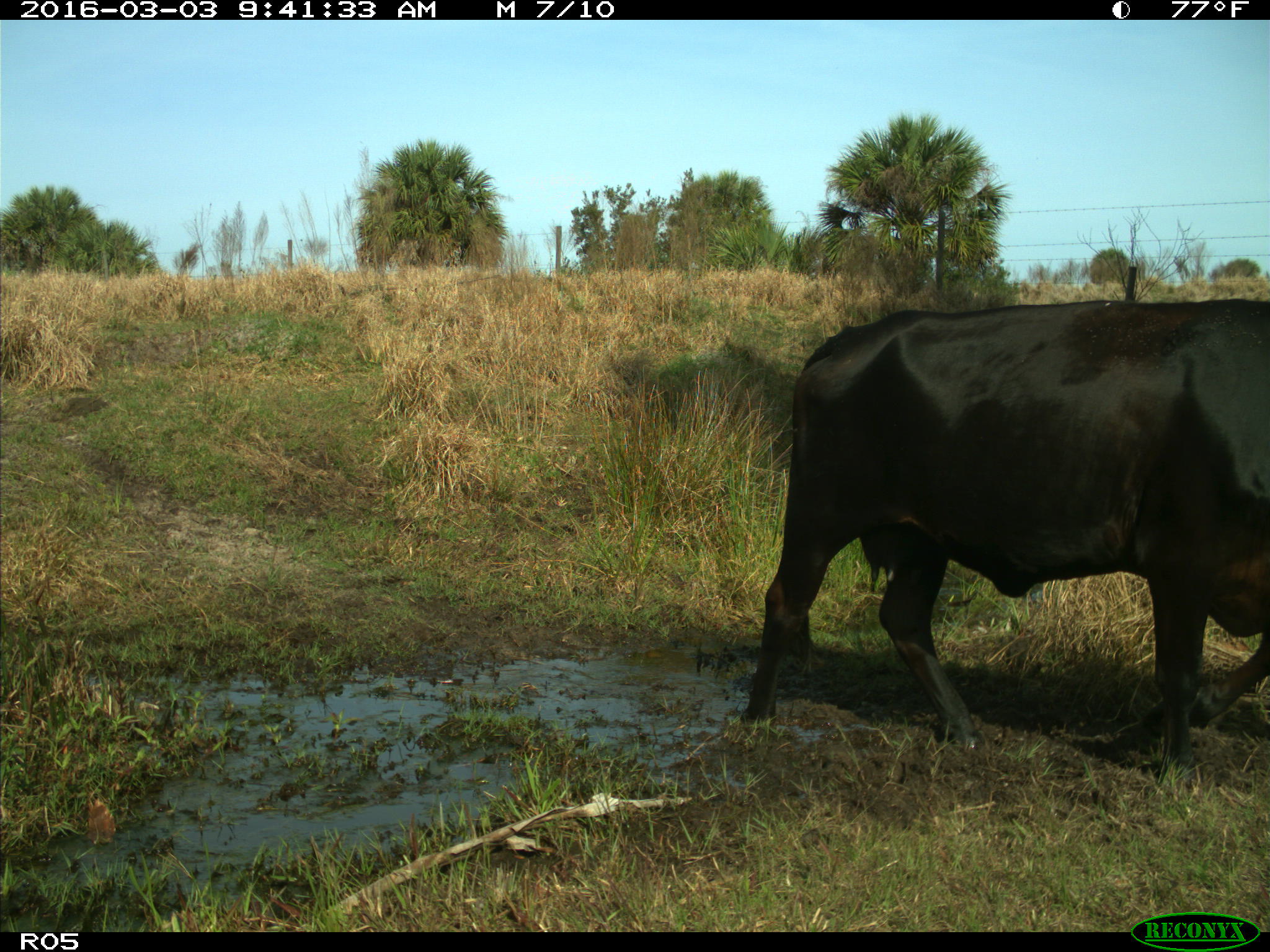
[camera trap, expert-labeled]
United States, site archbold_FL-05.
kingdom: Animalia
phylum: Chordata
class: Mammalia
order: Artiodactyla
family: Bovidae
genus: Bos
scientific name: Bos taurus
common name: domestic cow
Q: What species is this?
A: Bos taurus (domestic cow).